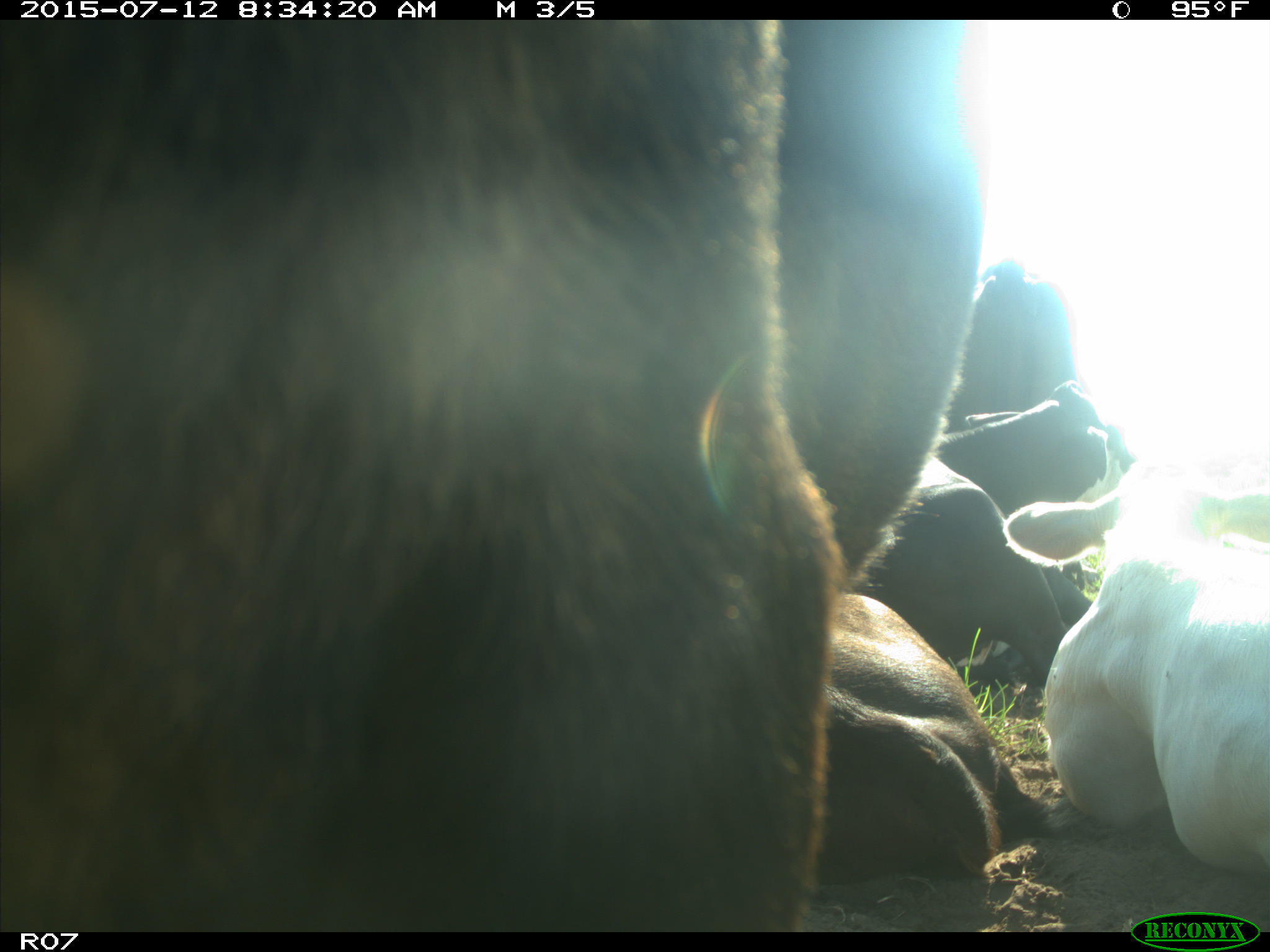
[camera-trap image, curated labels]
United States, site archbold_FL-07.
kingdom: Animalia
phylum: Chordata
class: Mammalia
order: Artiodactyla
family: Bovidae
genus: Bos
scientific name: Bos taurus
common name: domestic cow